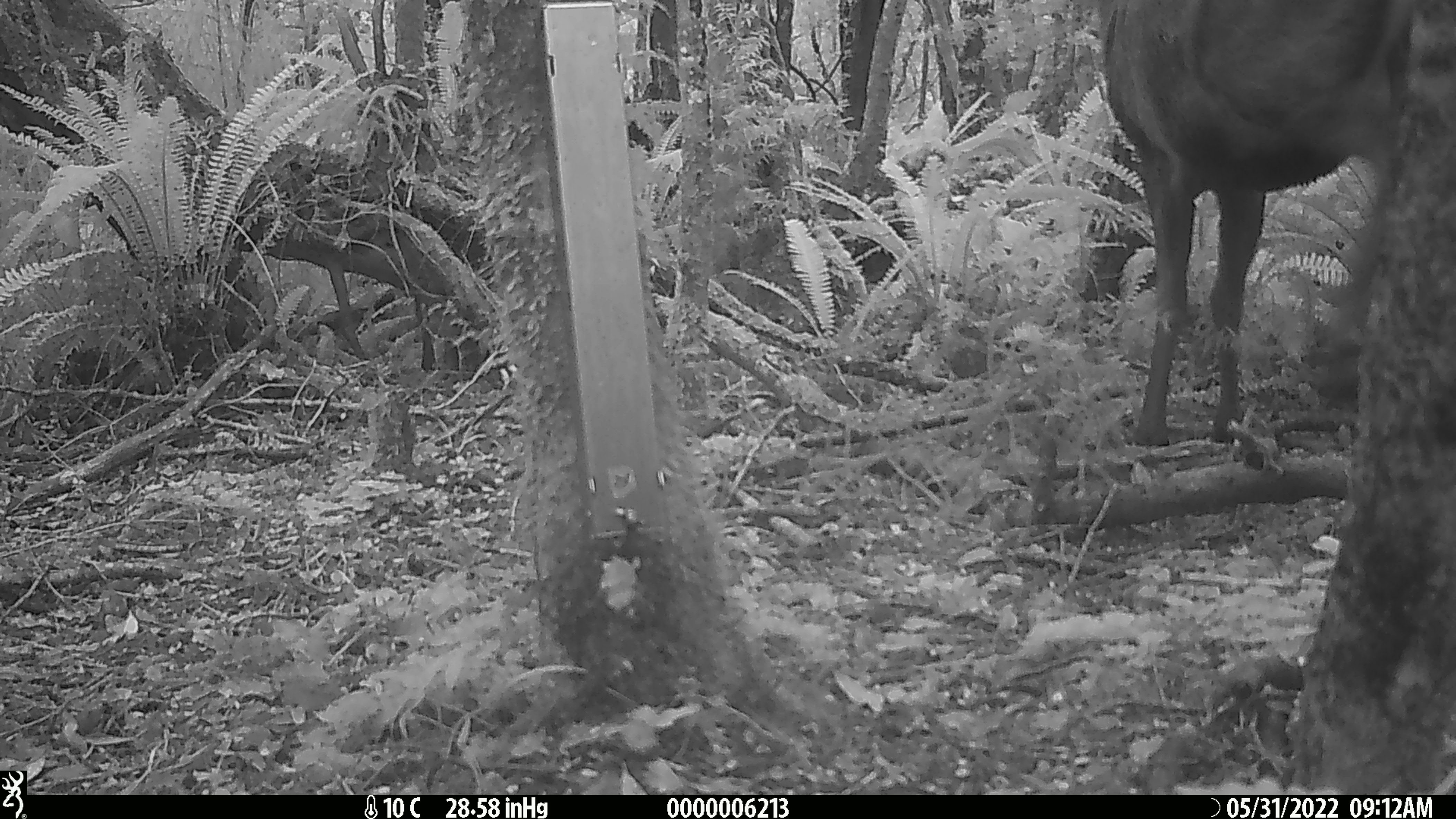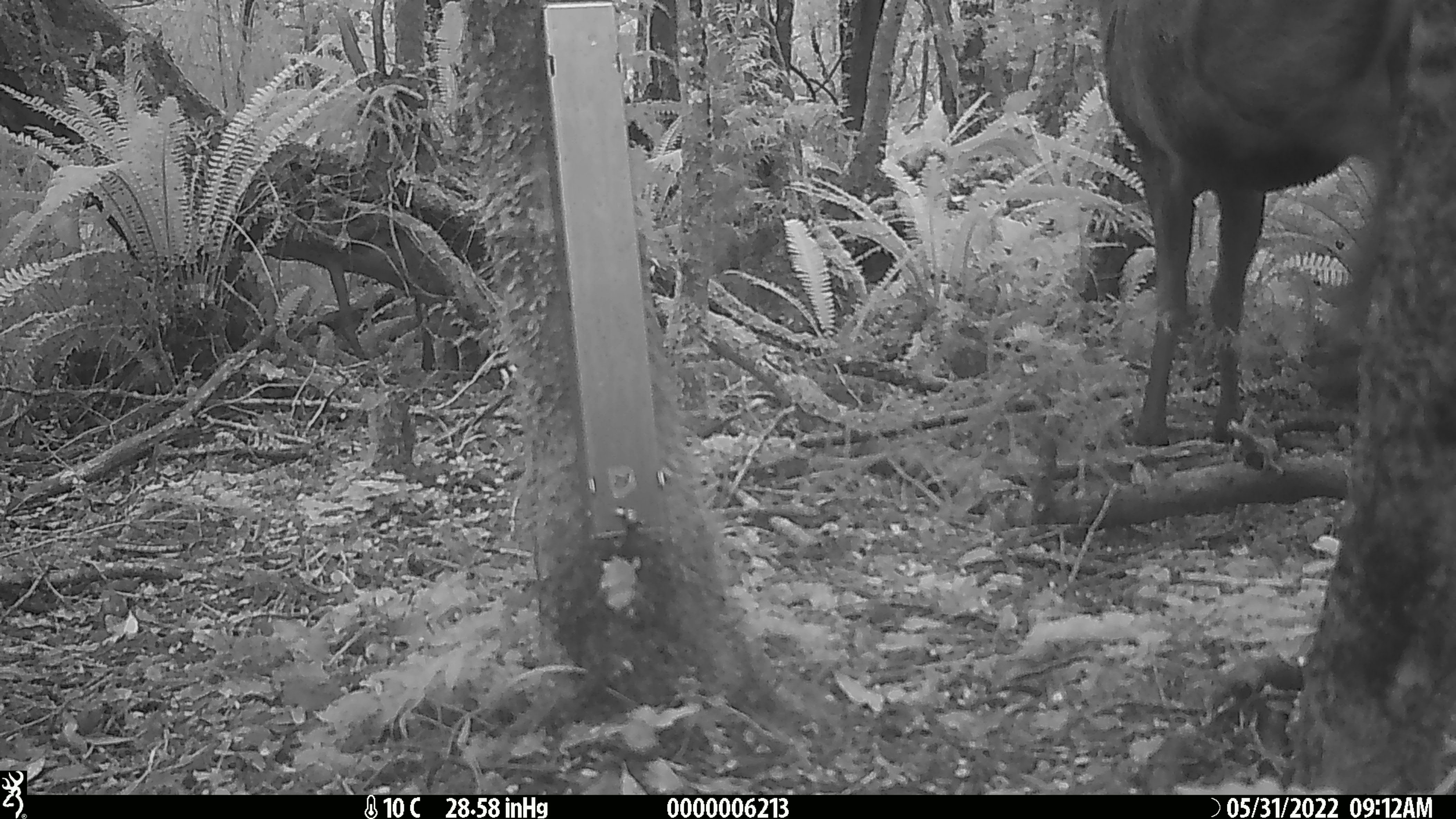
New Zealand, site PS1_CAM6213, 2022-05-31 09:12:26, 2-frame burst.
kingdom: Animalia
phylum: Chordata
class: Mammalia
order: Artiodactyla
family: Cervidae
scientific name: Cervidae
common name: deer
Deer (Cervidae).